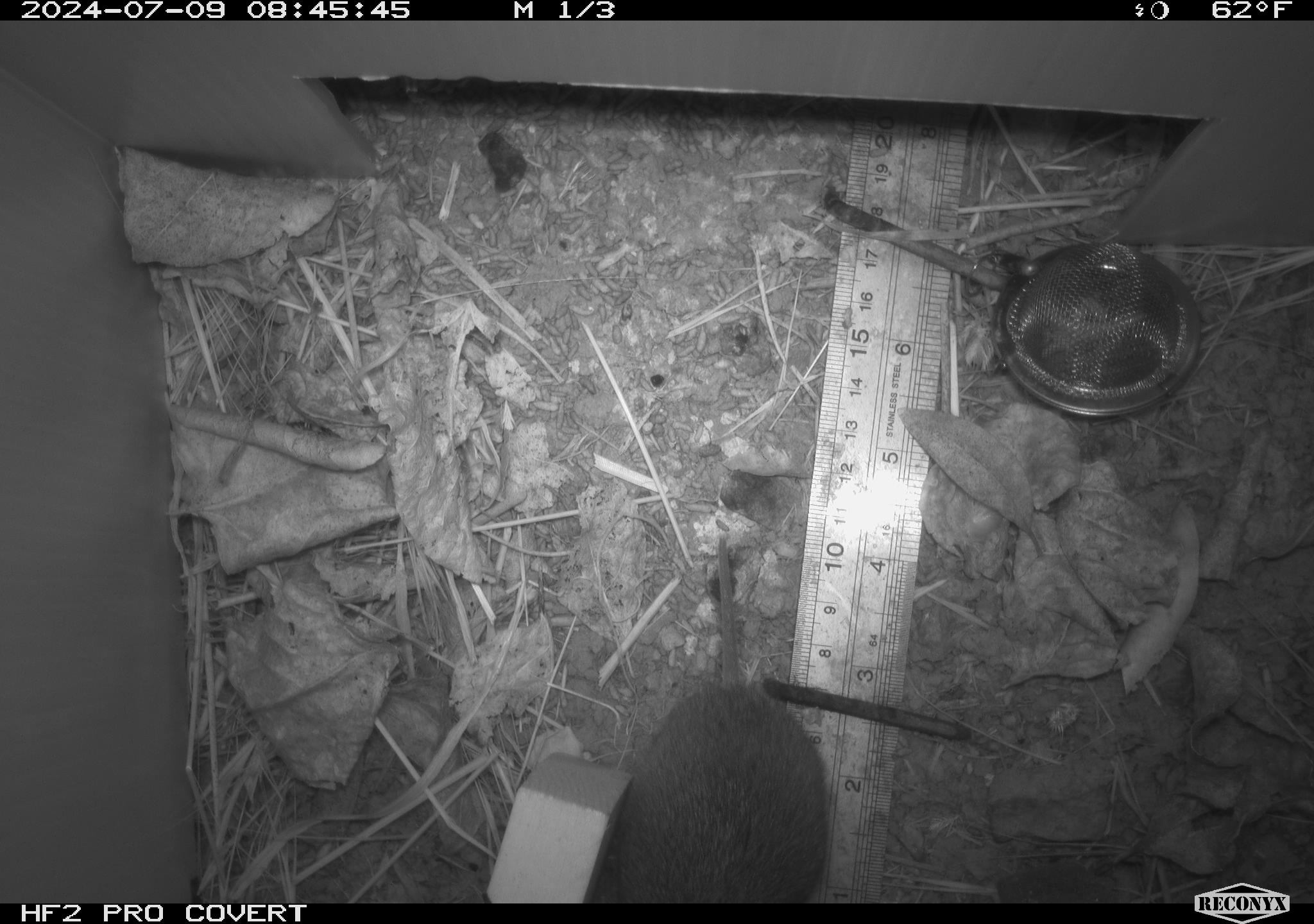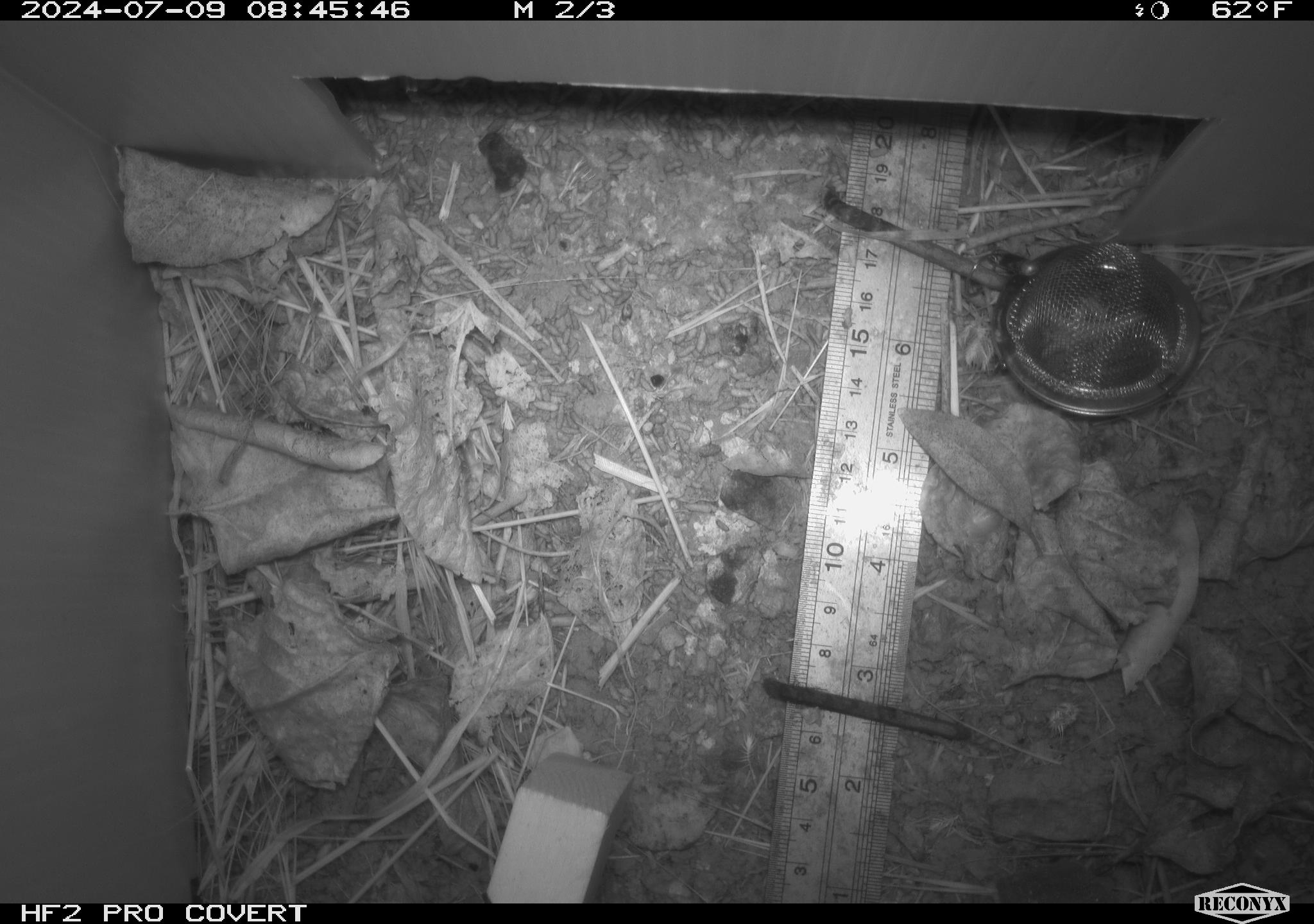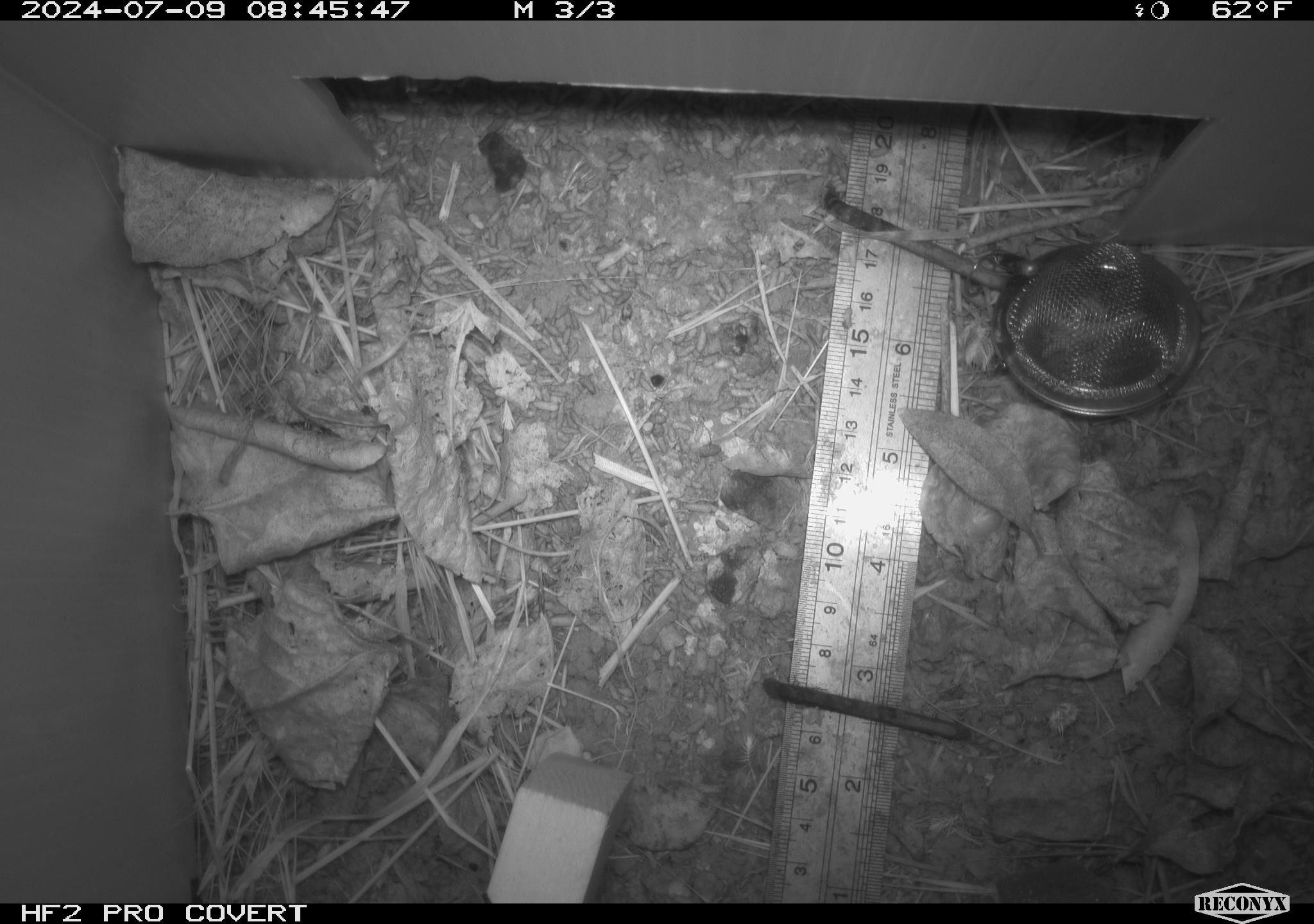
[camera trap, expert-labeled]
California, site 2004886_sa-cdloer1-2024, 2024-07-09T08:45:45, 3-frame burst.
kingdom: Animalia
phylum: Chordata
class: Mammalia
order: Rodentia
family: Cricetidae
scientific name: Arvicolinae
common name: voles, lemmings, and muskrats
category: arvicolinae subfamily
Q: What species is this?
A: Arvicolinae subfamily (voles, lemmings, and muskrats) (Arvicolinae).